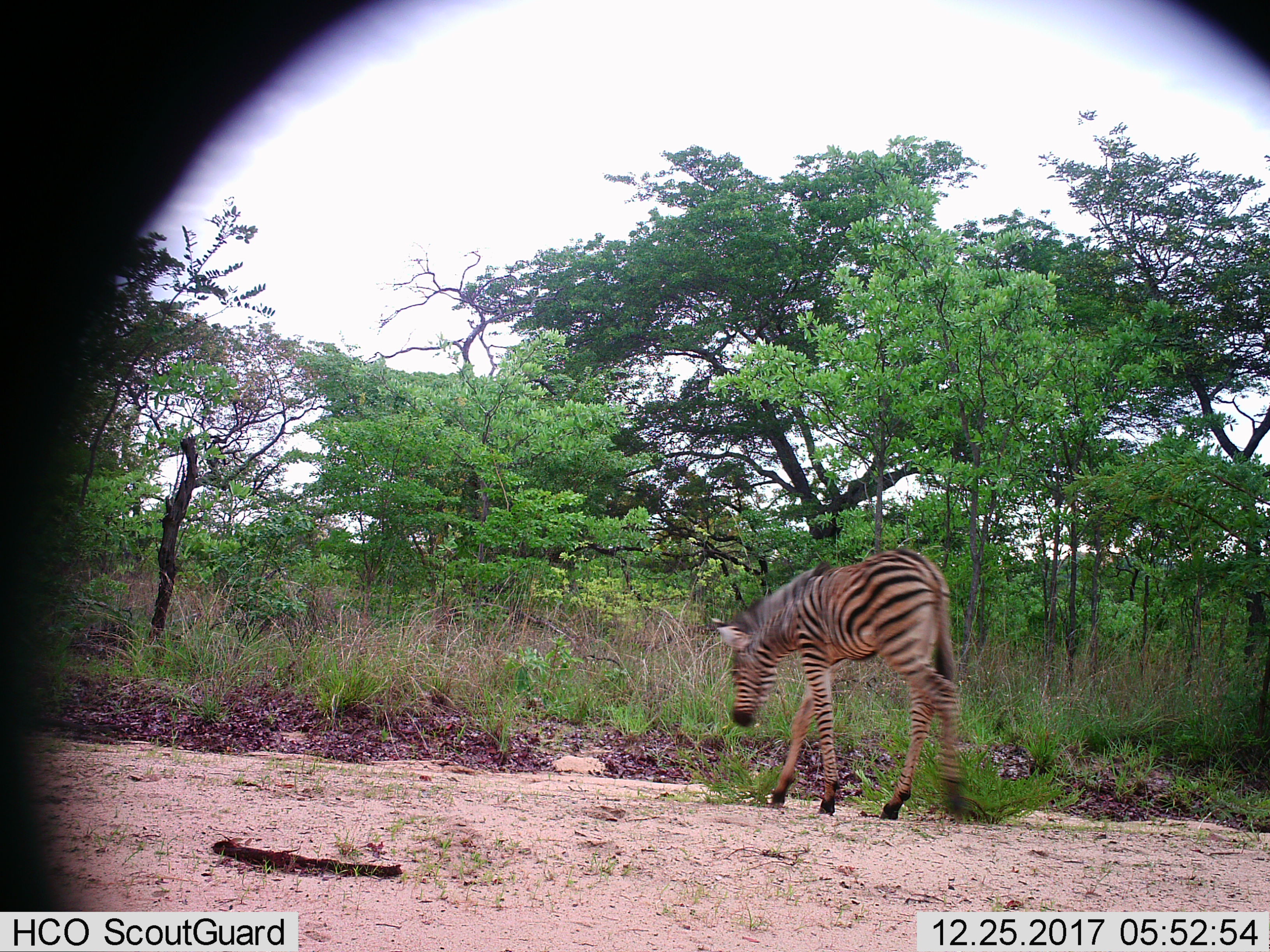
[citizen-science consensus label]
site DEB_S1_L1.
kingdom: Animalia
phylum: Chordata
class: Mammalia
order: Perissodactyla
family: Equidae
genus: Equus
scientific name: Equus quagga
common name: plains zebra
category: zebraplains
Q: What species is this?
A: Zebraplains (plains zebra) (Equus quagga).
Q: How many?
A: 1.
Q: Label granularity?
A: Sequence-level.